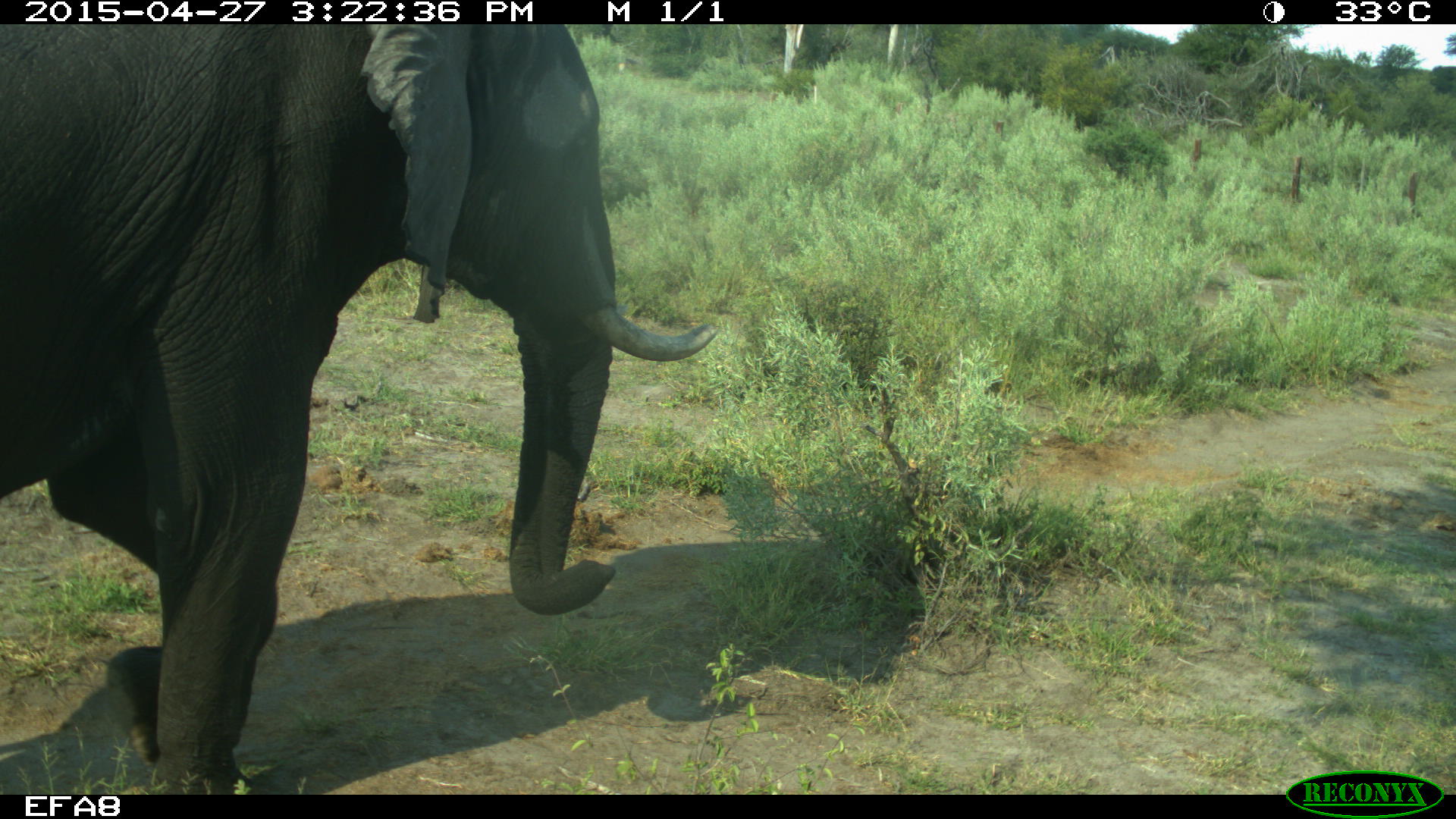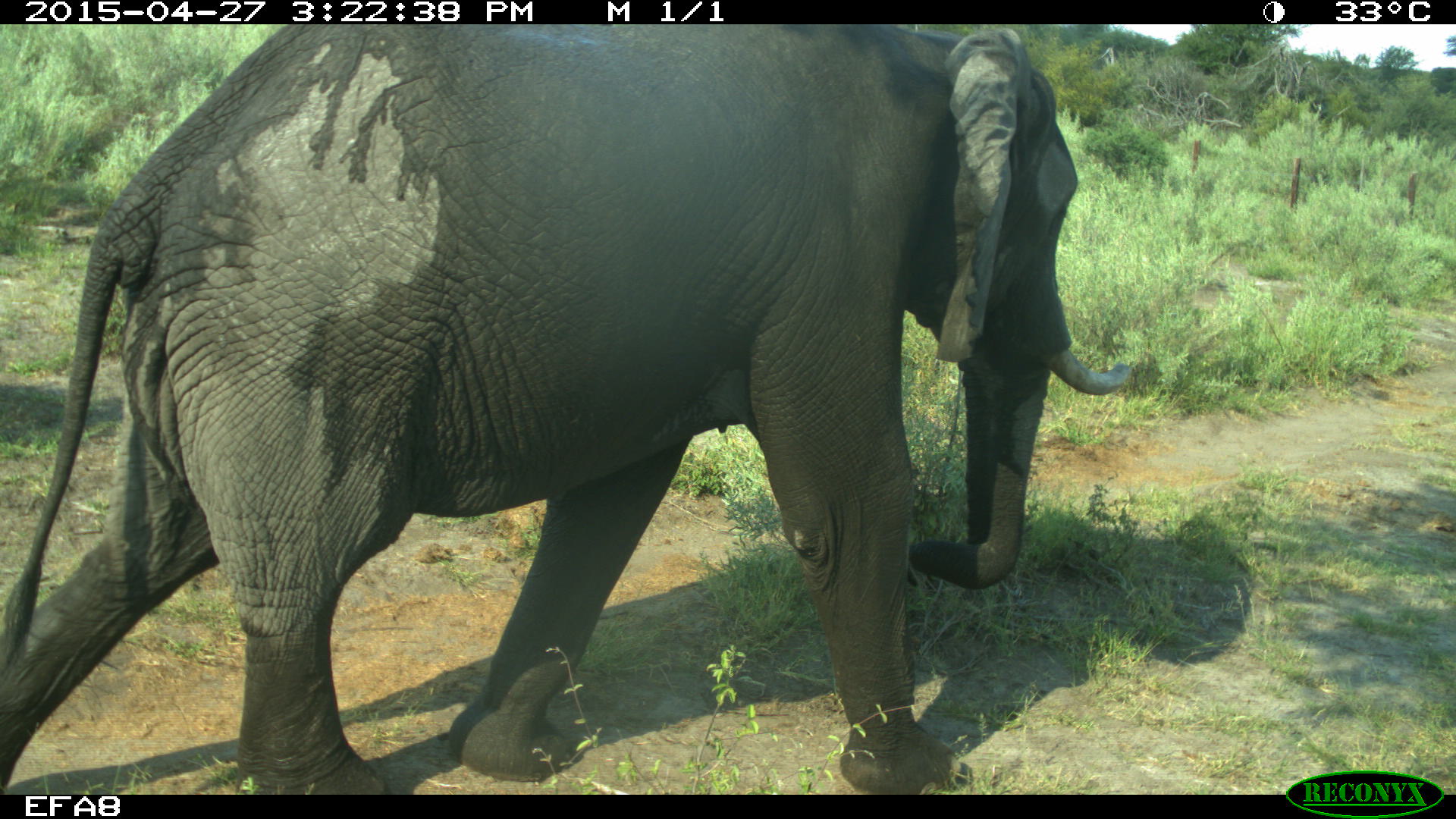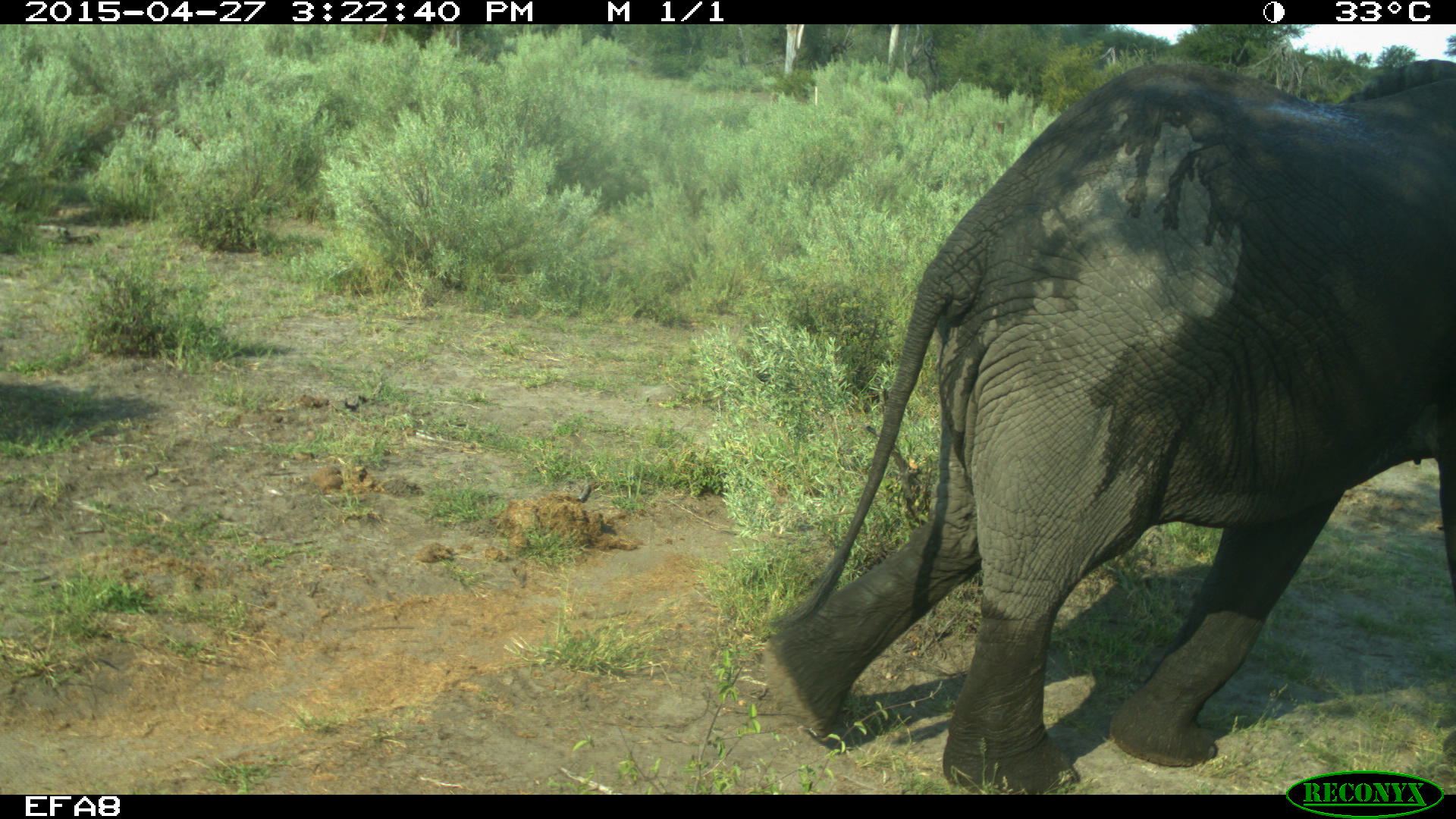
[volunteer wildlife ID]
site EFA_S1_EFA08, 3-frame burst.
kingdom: Animalia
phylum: Chordata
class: Mammalia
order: Proboscidea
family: Elephantidae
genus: Loxodonta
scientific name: Loxodonta africana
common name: african bush elephant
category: elephant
Elephant (african bush elephant) (Loxodonta africana), count 10. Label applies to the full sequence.